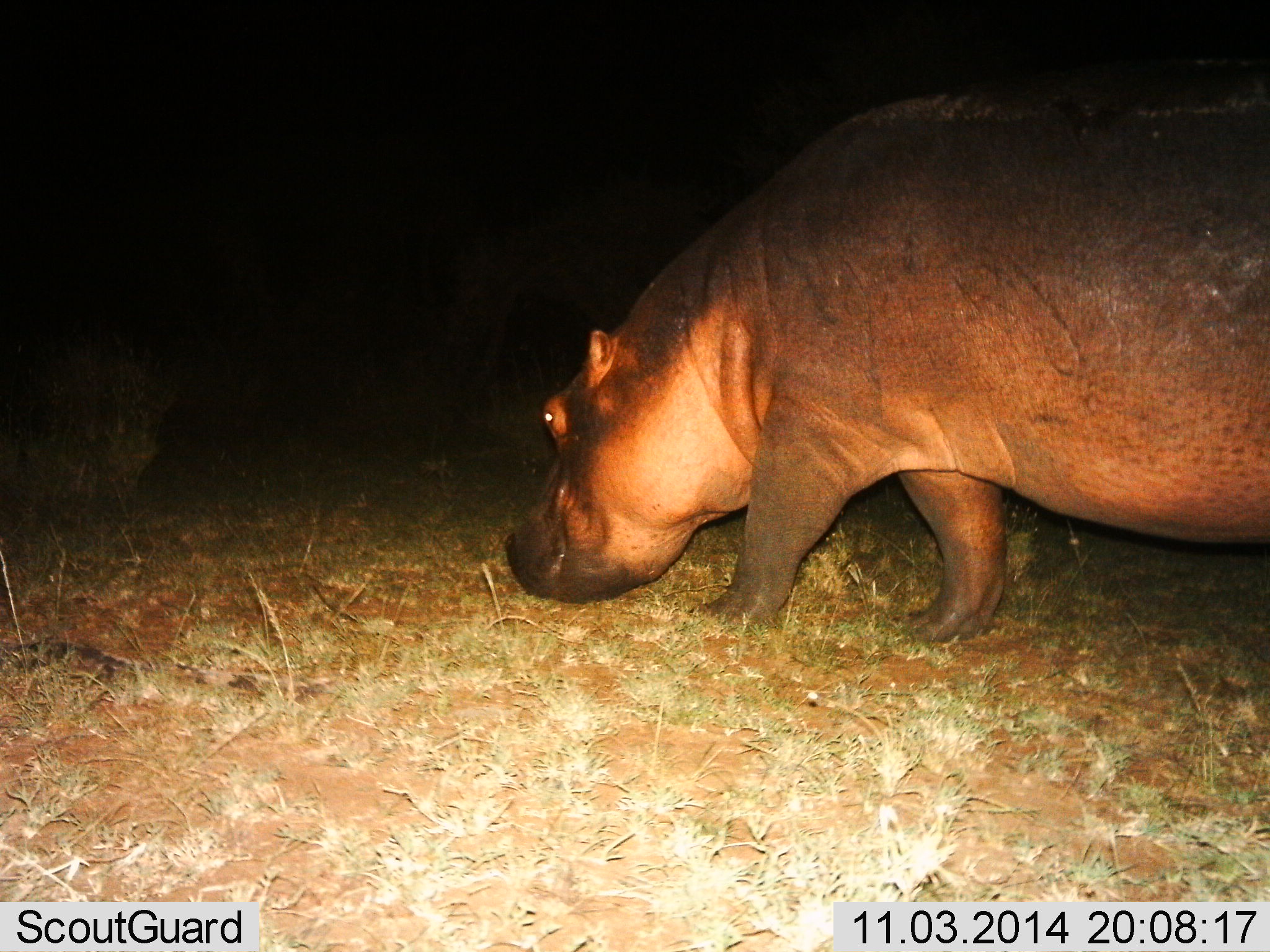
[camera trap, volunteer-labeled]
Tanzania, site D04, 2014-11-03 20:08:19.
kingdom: Animalia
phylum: Chordata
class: Mammalia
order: Artiodactyla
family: Hippopotamidae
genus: Hippopotamus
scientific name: Hippopotamus amphibius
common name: hippopotamus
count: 1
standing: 40%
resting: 0%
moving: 40%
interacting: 0%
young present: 0%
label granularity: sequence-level